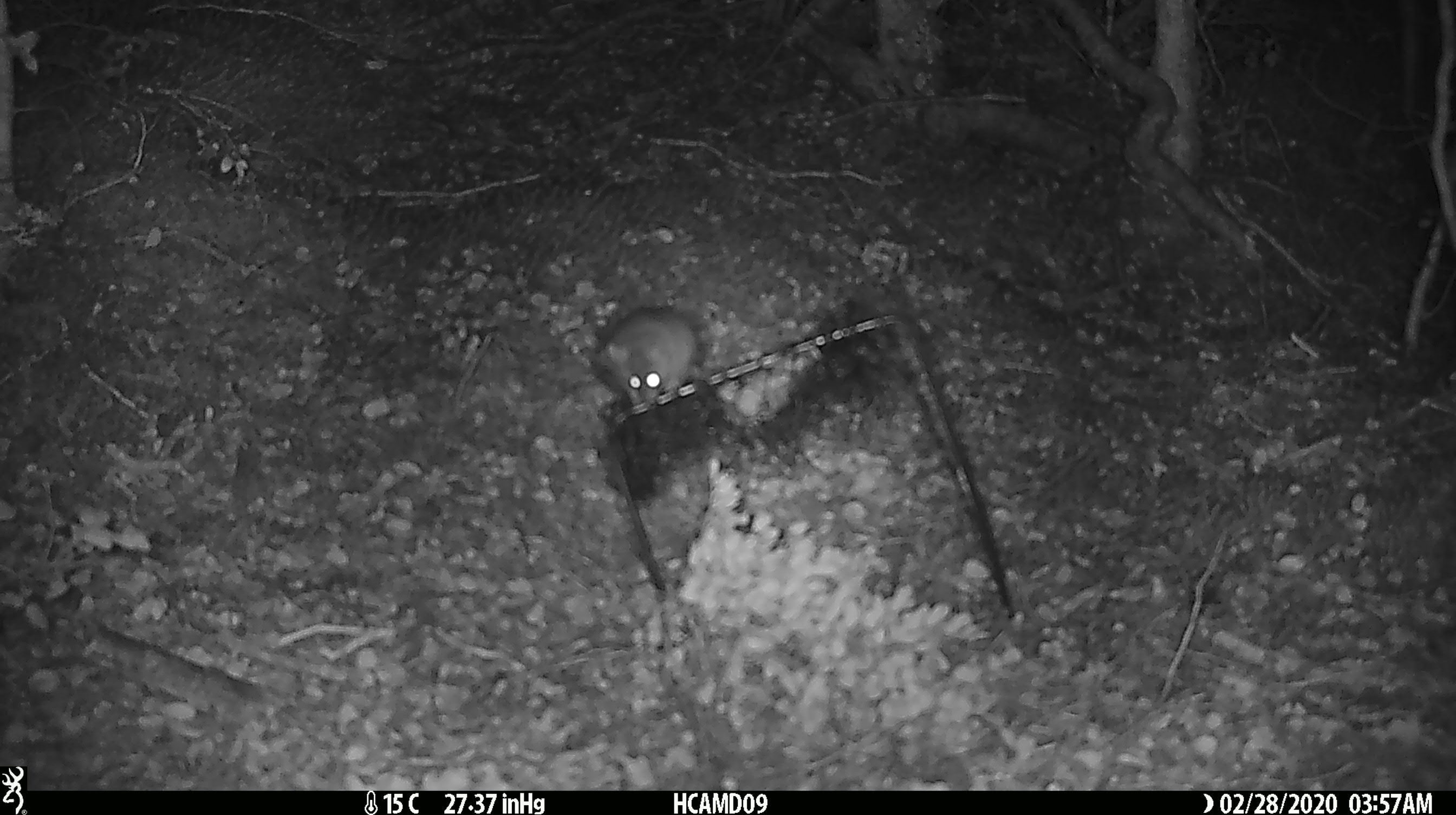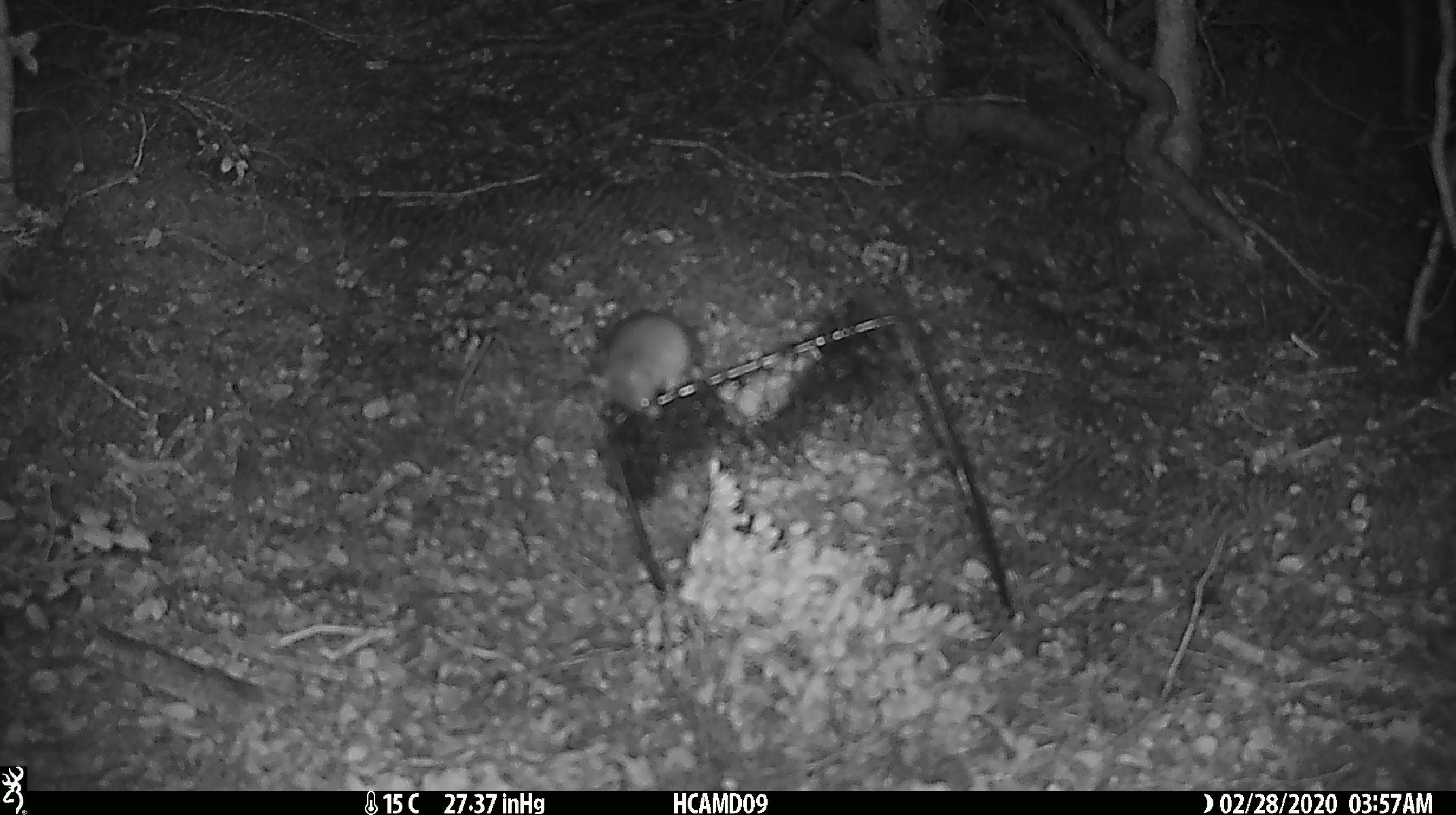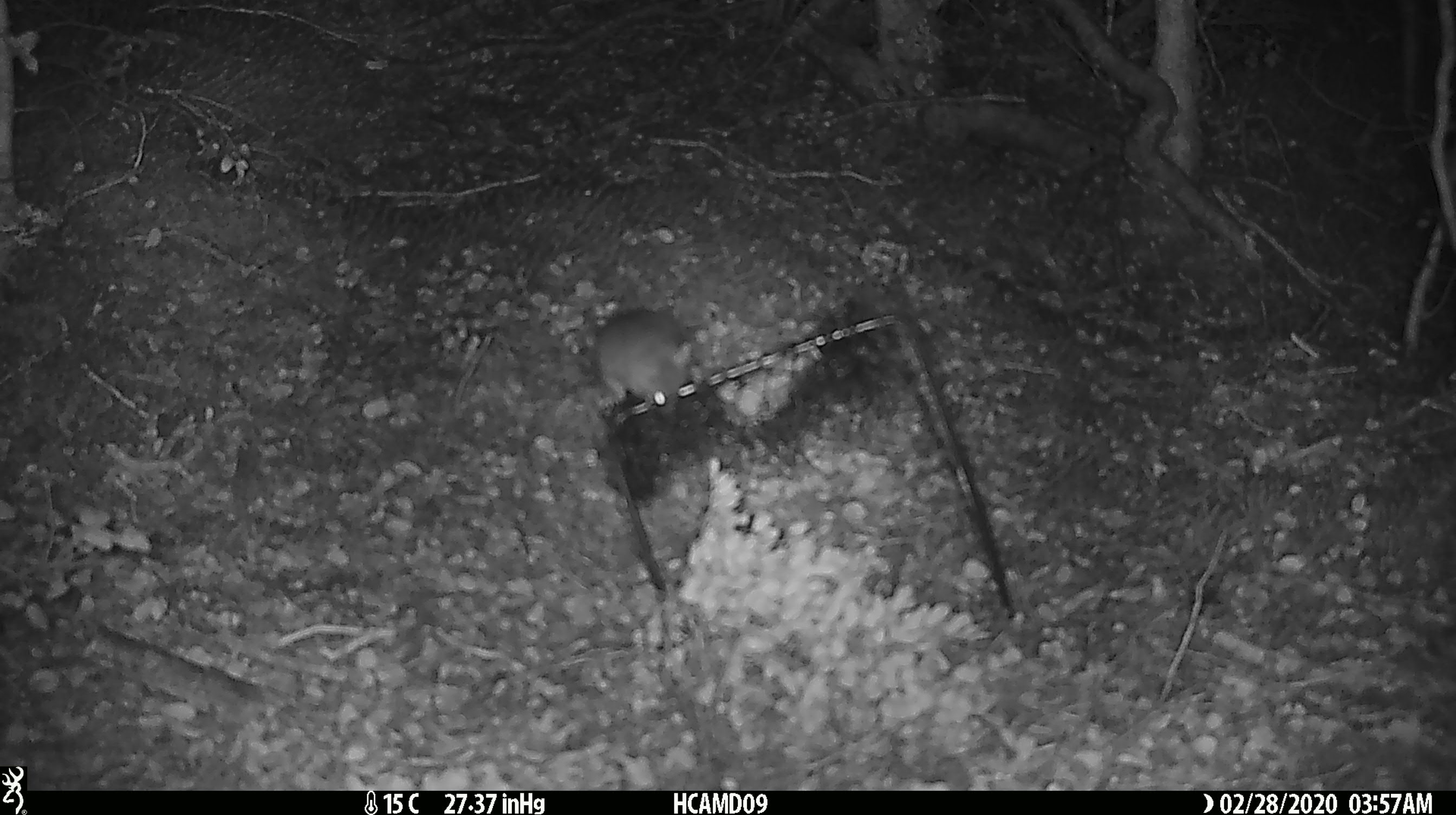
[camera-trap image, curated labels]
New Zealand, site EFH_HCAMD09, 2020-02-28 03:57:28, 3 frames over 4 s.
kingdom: Animalia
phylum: Chordata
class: Mammalia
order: Rodentia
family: Muridae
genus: Mus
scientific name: Mus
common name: mouse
Mouse (Mus).